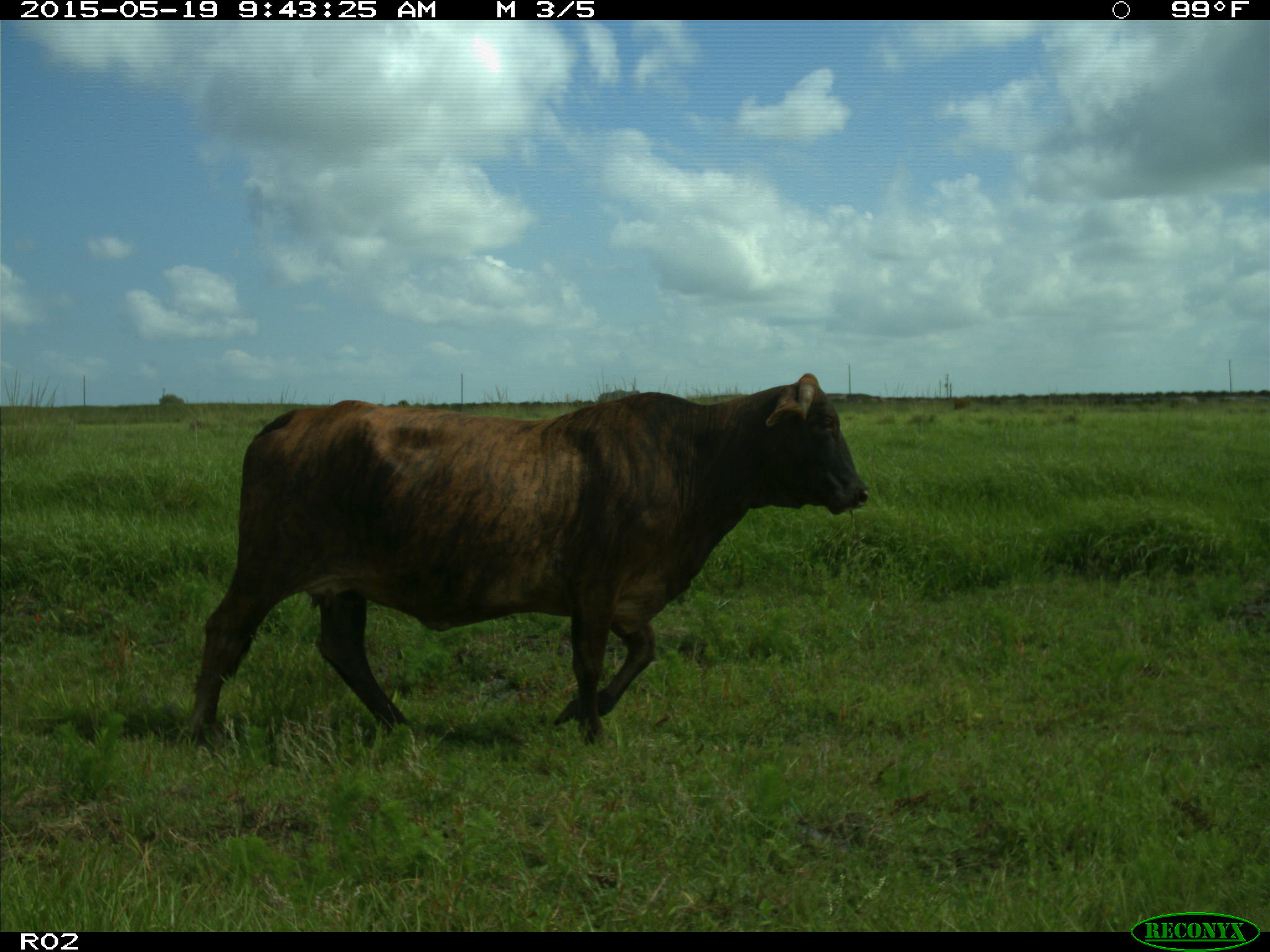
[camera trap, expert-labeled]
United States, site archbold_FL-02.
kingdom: Animalia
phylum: Chordata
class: Mammalia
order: Artiodactyla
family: Bovidae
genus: Bos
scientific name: Bos taurus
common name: domestic cow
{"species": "Bos taurus (domestic cow)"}